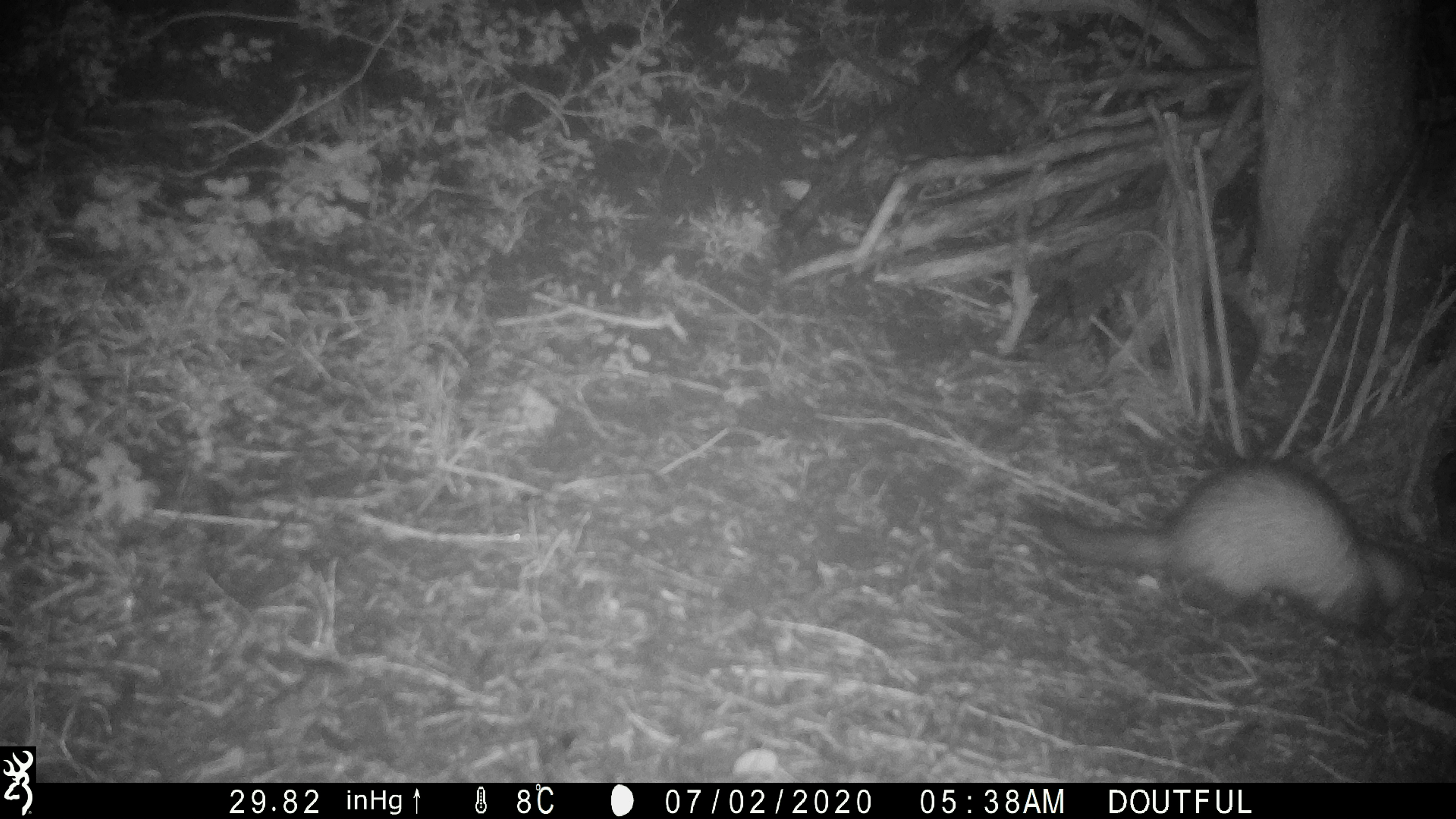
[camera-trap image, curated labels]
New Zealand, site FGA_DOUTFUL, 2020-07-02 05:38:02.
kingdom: Animalia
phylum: Chordata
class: Mammalia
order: Carnivora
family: Mustelidae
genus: Mustela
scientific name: Mustela furo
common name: ferret